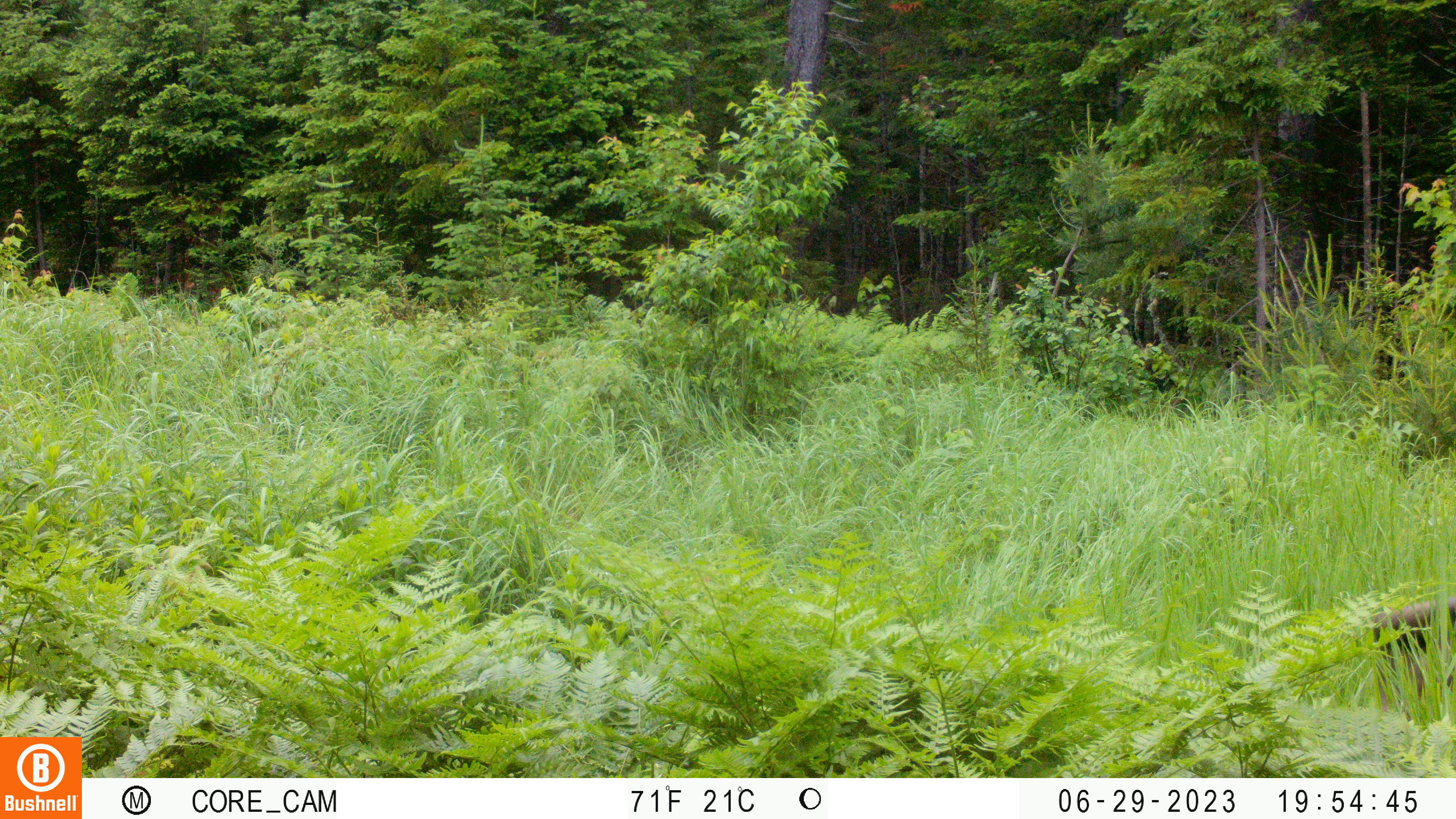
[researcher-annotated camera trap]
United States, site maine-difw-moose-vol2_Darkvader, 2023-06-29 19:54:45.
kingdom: Animalia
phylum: Chordata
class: Mammalia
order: Artiodactyla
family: Cervidae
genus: Alces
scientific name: Alces alces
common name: moose